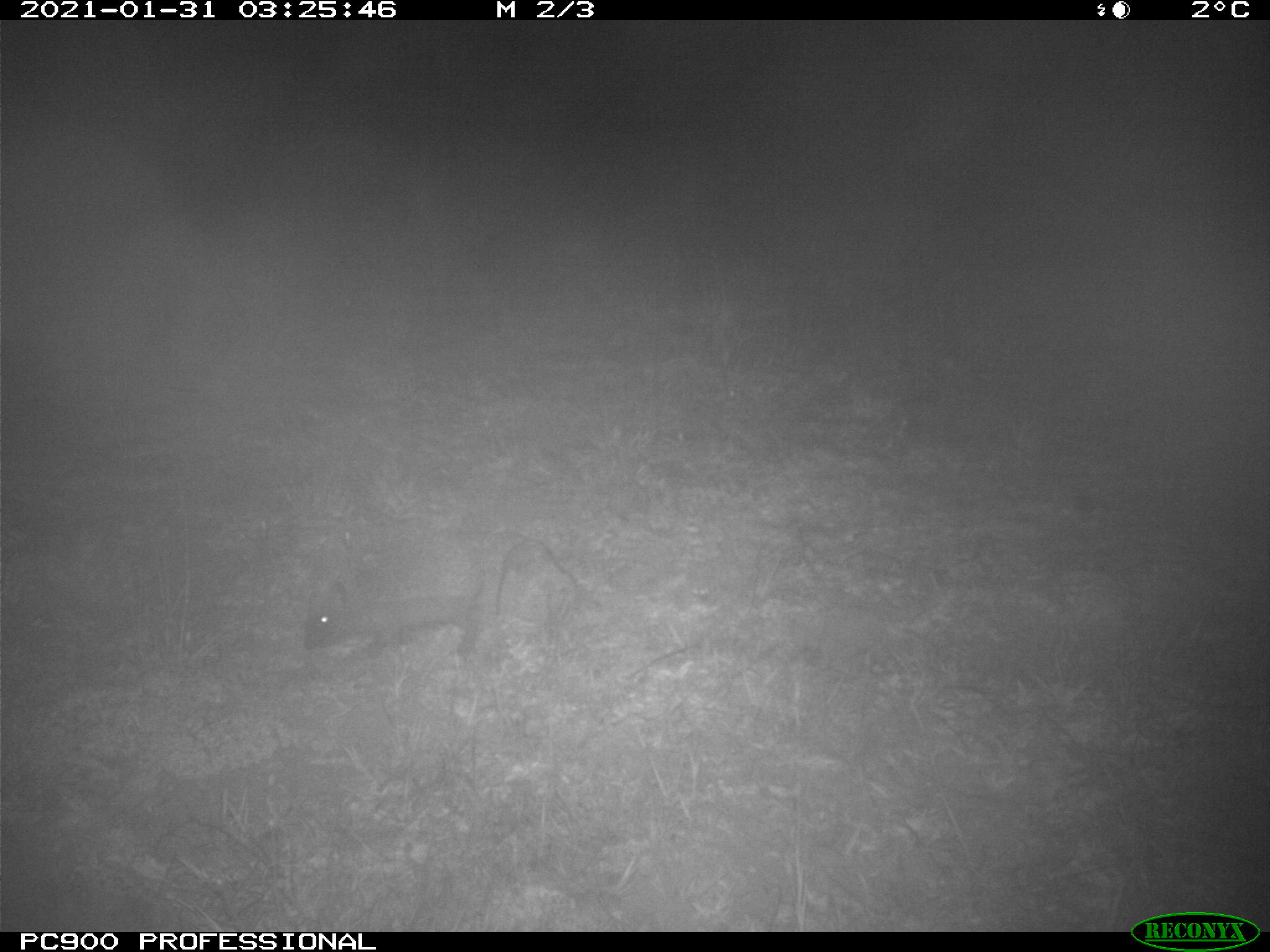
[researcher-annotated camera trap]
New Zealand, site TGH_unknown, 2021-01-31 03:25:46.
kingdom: Animalia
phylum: Chordata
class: Mammalia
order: Eulipotyphla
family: Erinaceidae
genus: Erinaceus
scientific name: Erinaceus europaeus europaeus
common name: european hedgehog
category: hedgehog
Hedgehog (european hedgehog) (Erinaceus europaeus europaeus).